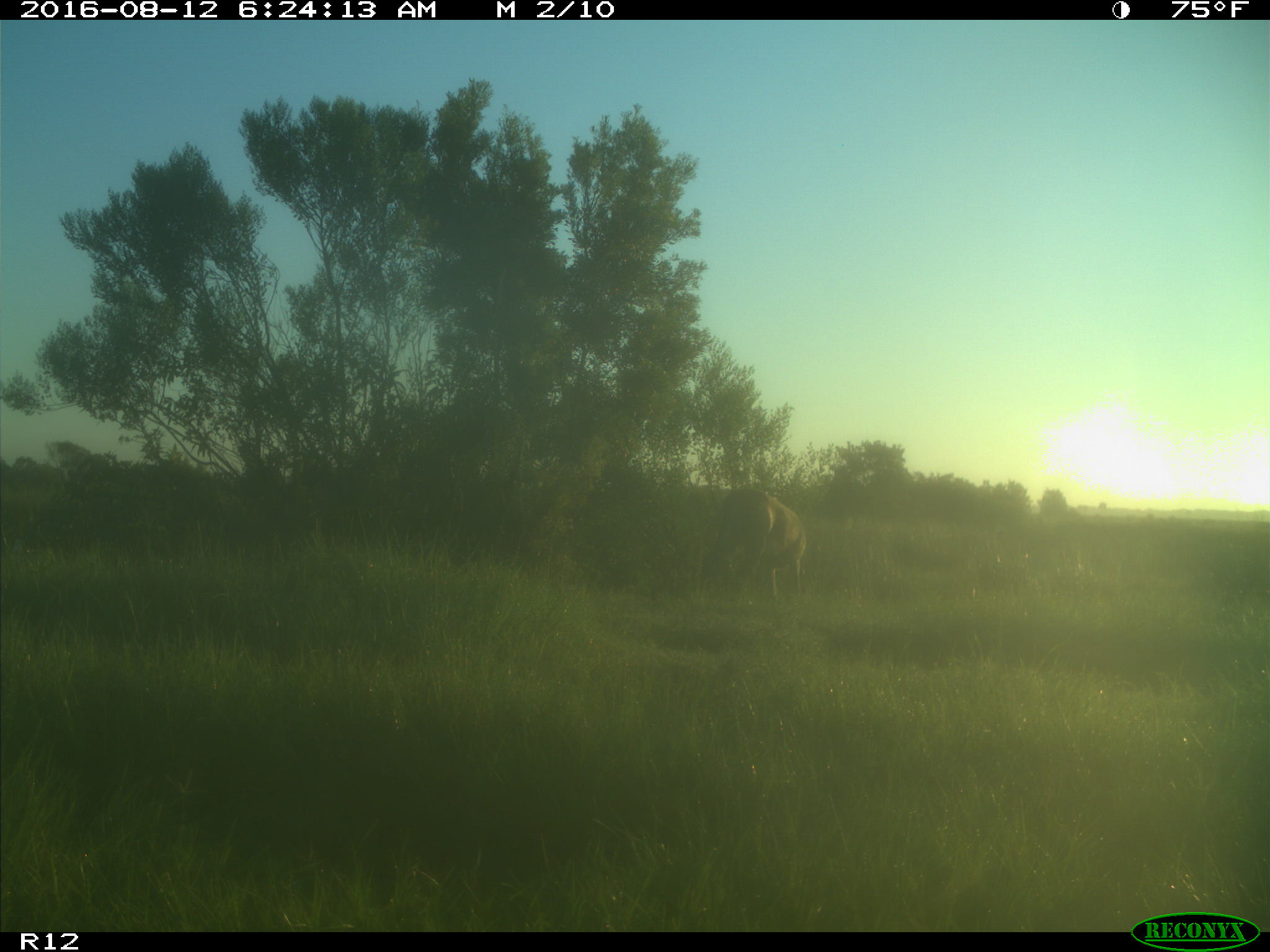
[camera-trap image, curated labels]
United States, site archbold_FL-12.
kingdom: Animalia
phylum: Chordata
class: Mammalia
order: Artiodactyla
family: Cervidae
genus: Odocoileus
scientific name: Odocoileus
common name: deer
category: unidentified deer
Unidentified deer (deer) (Odocoileus).